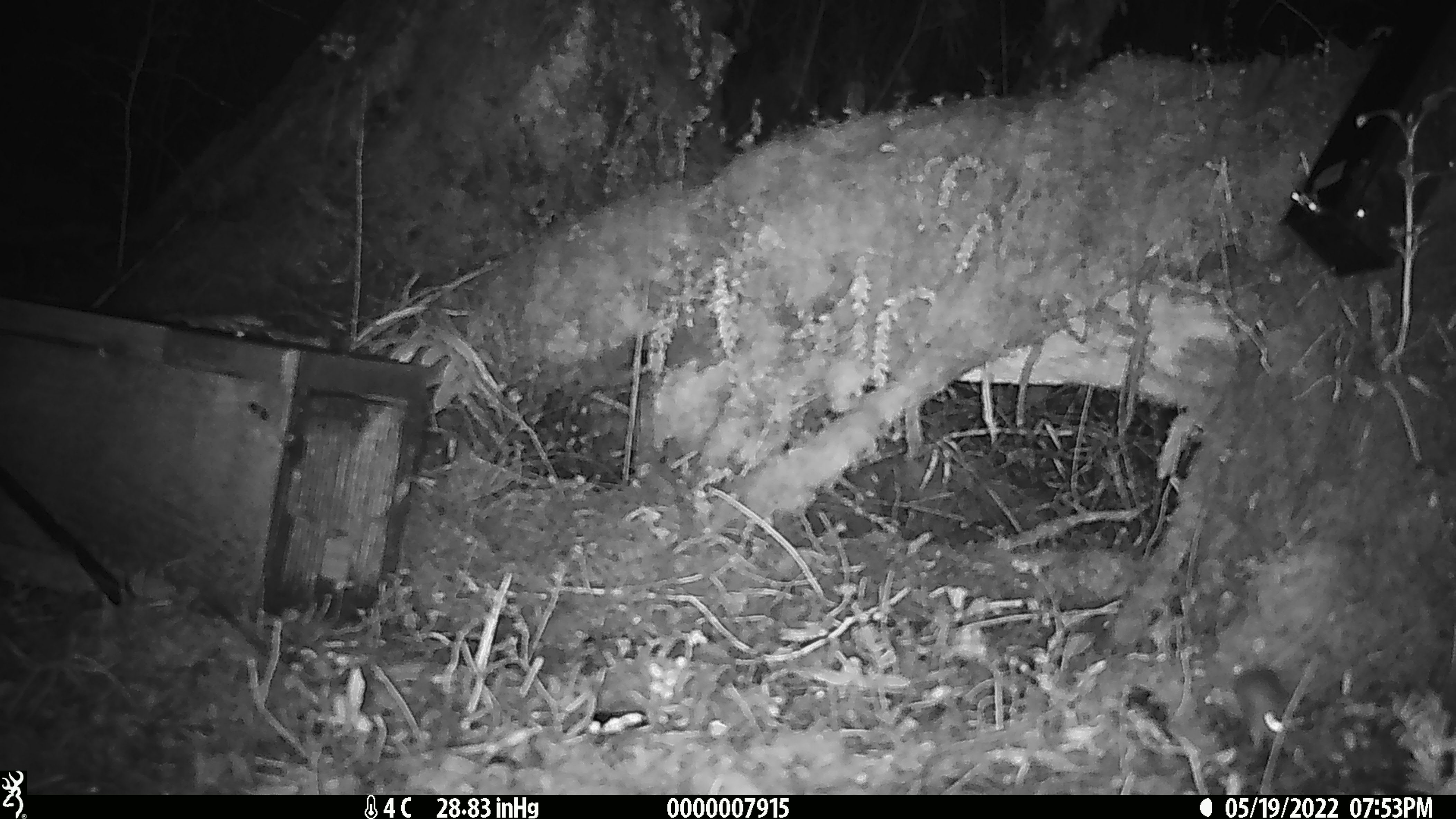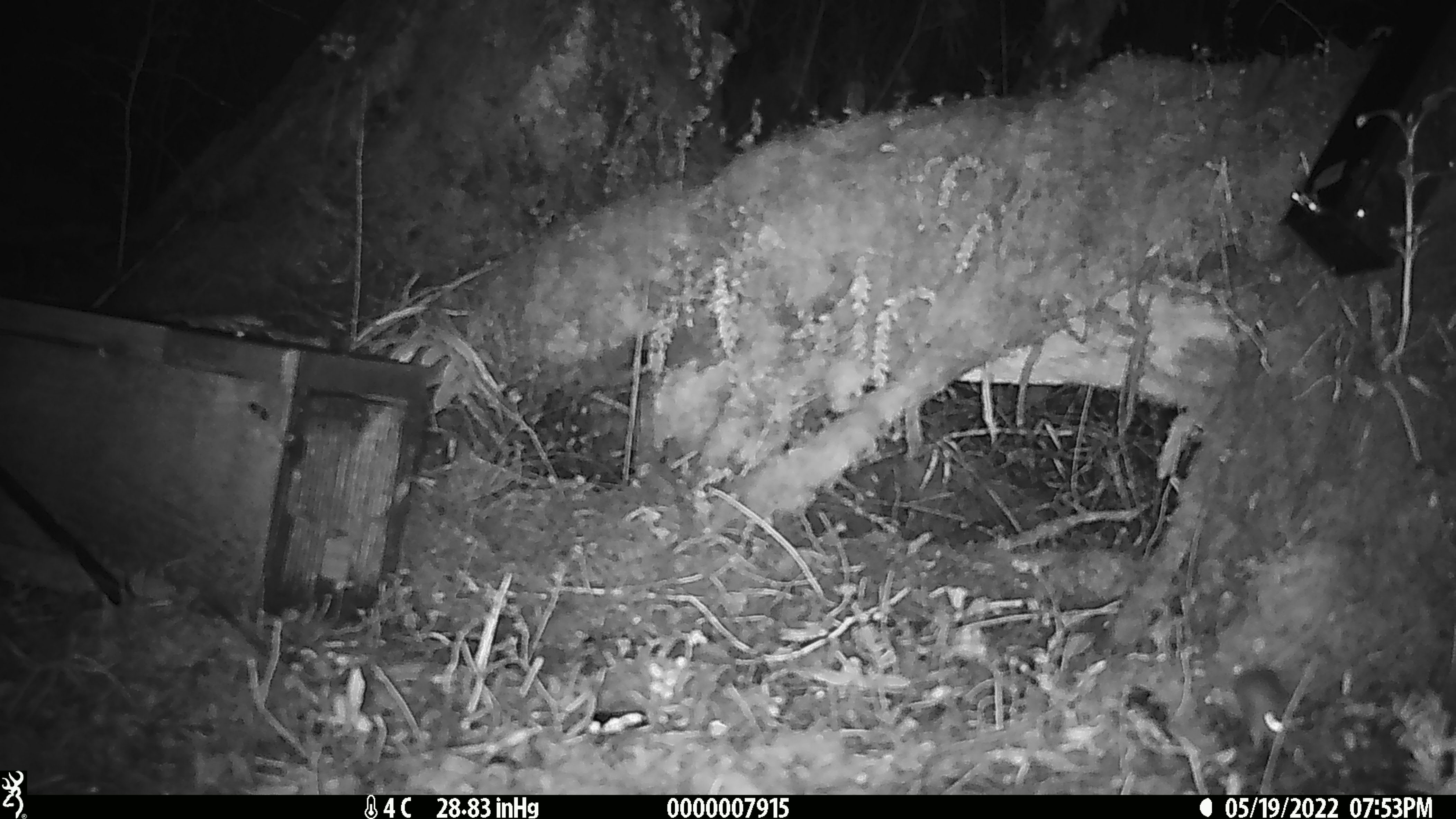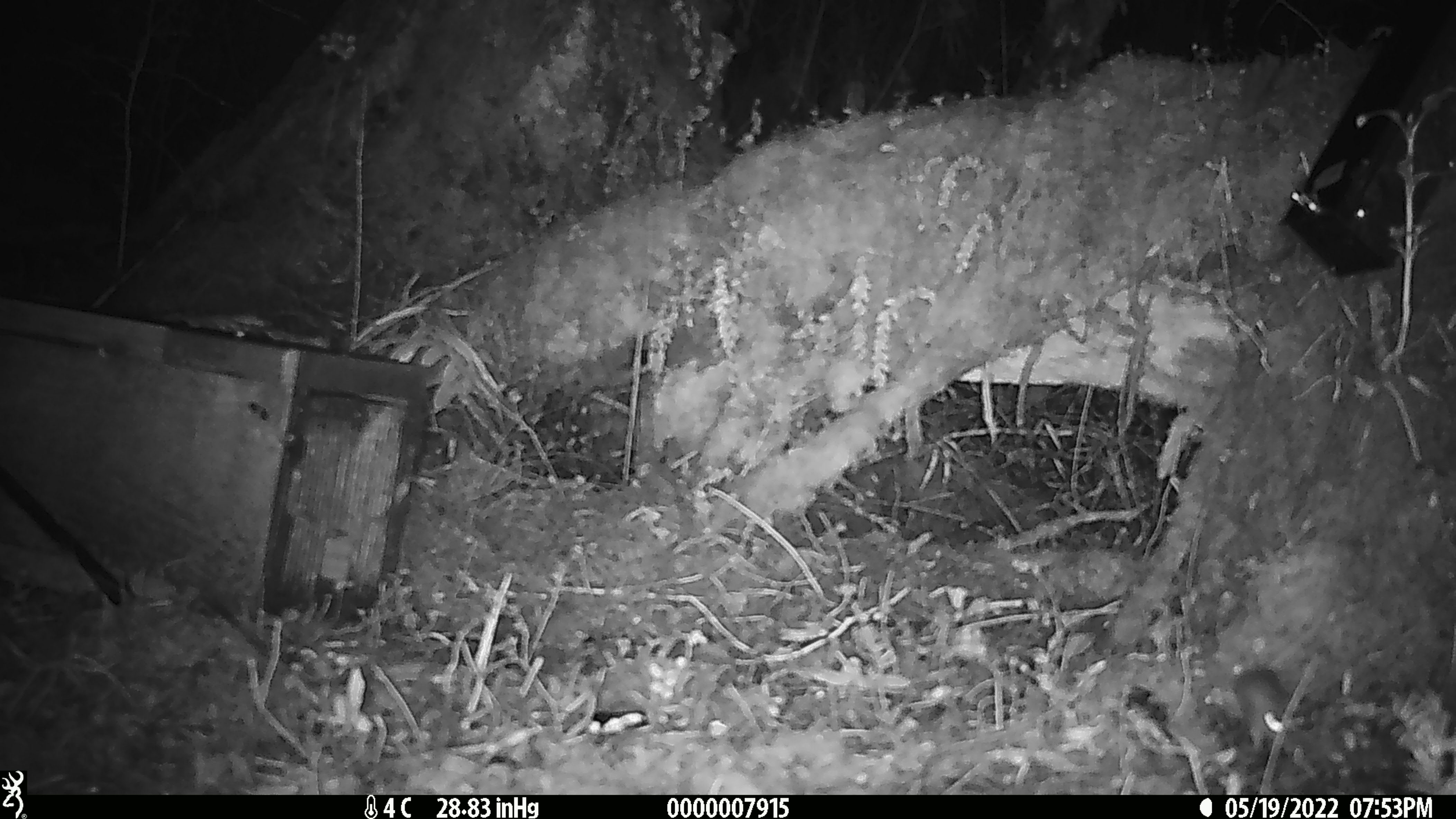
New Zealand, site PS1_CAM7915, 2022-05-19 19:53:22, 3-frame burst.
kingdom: Animalia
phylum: Chordata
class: Mammalia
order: Rodentia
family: Muridae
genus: Mus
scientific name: Mus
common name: mouse